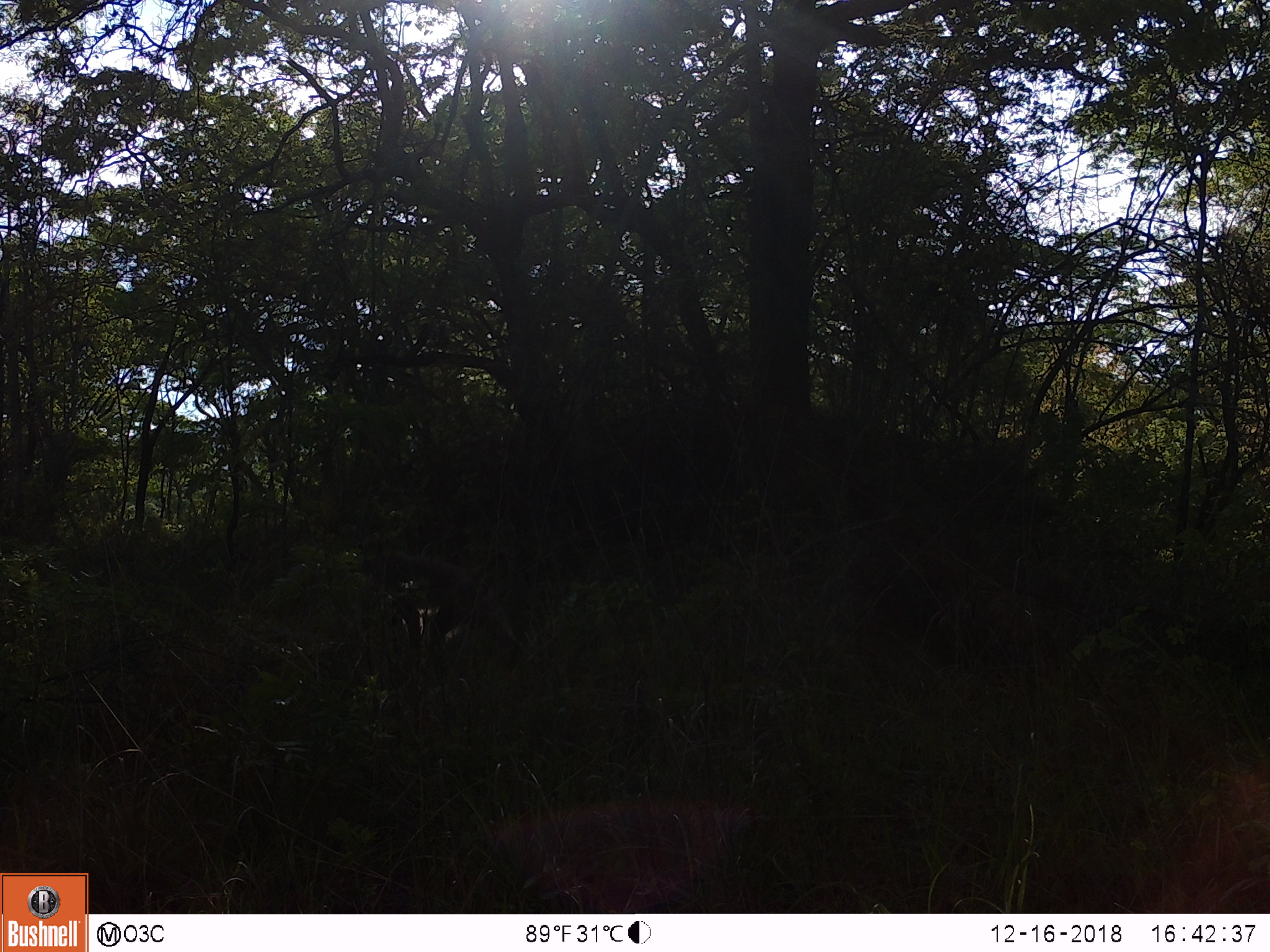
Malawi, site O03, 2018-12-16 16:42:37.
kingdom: Animalia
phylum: Chordata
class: Mammalia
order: Primates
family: Cercopithecidae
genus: Papio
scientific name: Papio cynocephalus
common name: yellow baboon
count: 1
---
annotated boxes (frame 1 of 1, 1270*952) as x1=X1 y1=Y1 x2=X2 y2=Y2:
yellow baboon: x1=347 y1=524 x2=535 y2=696